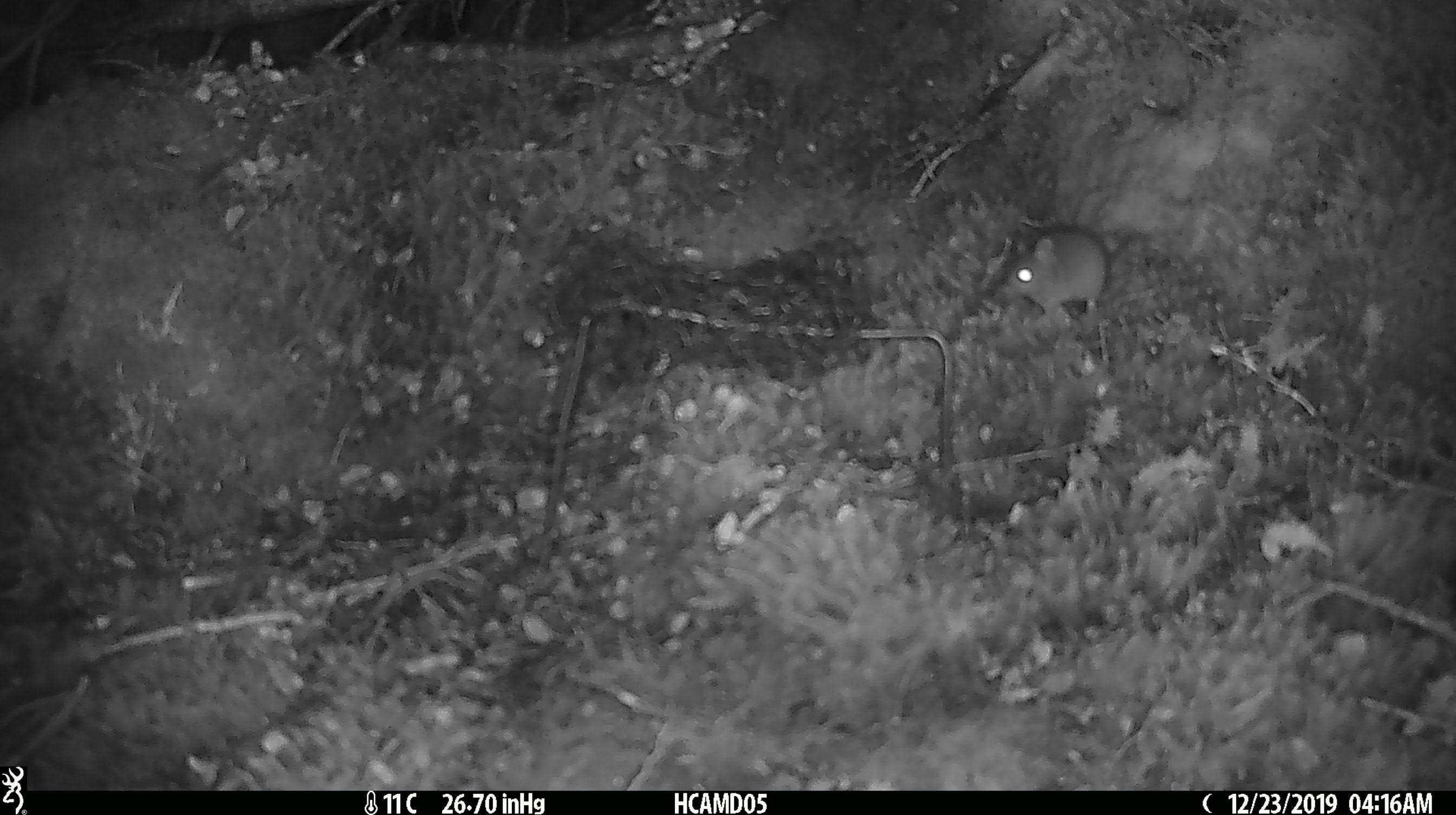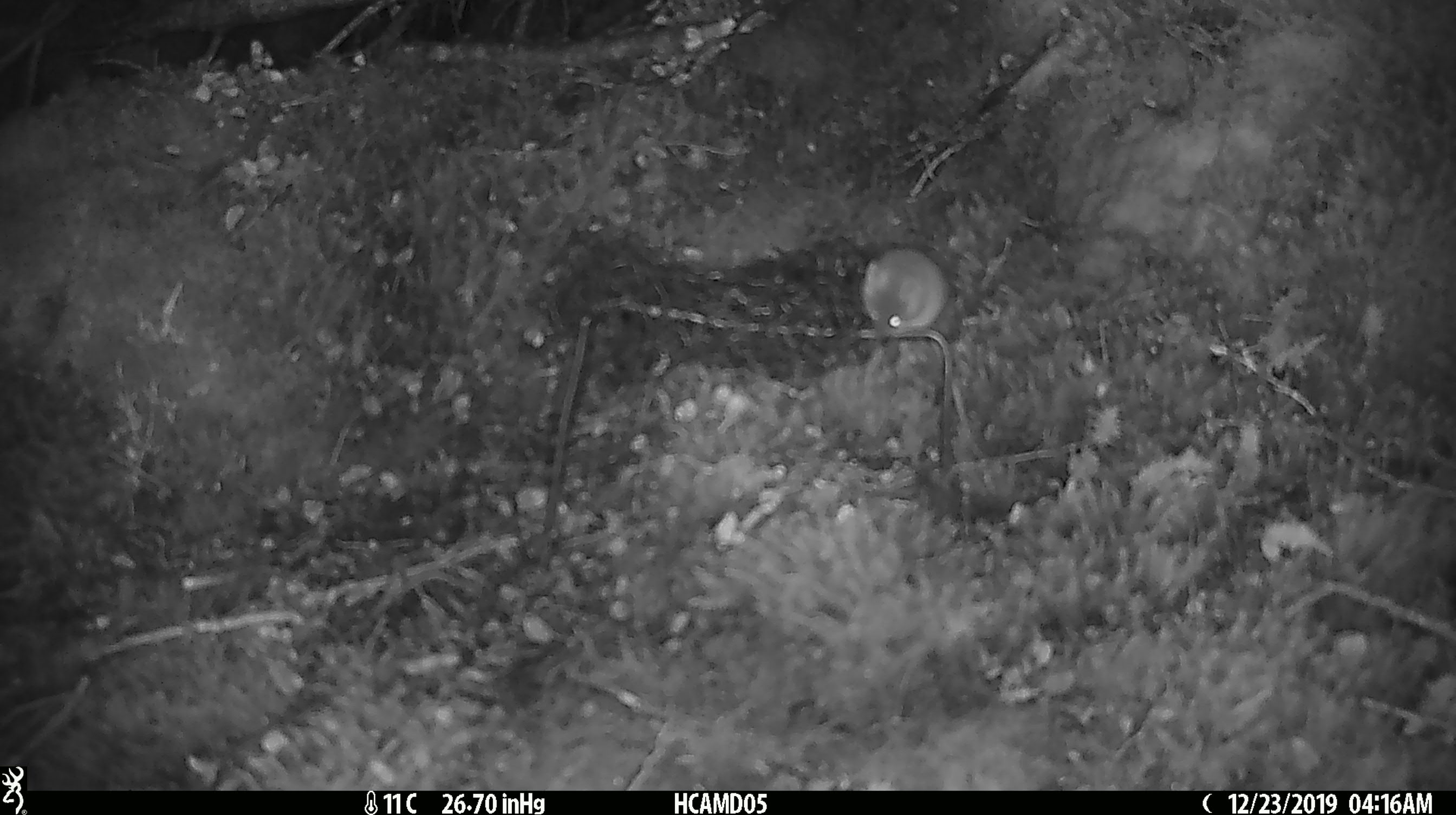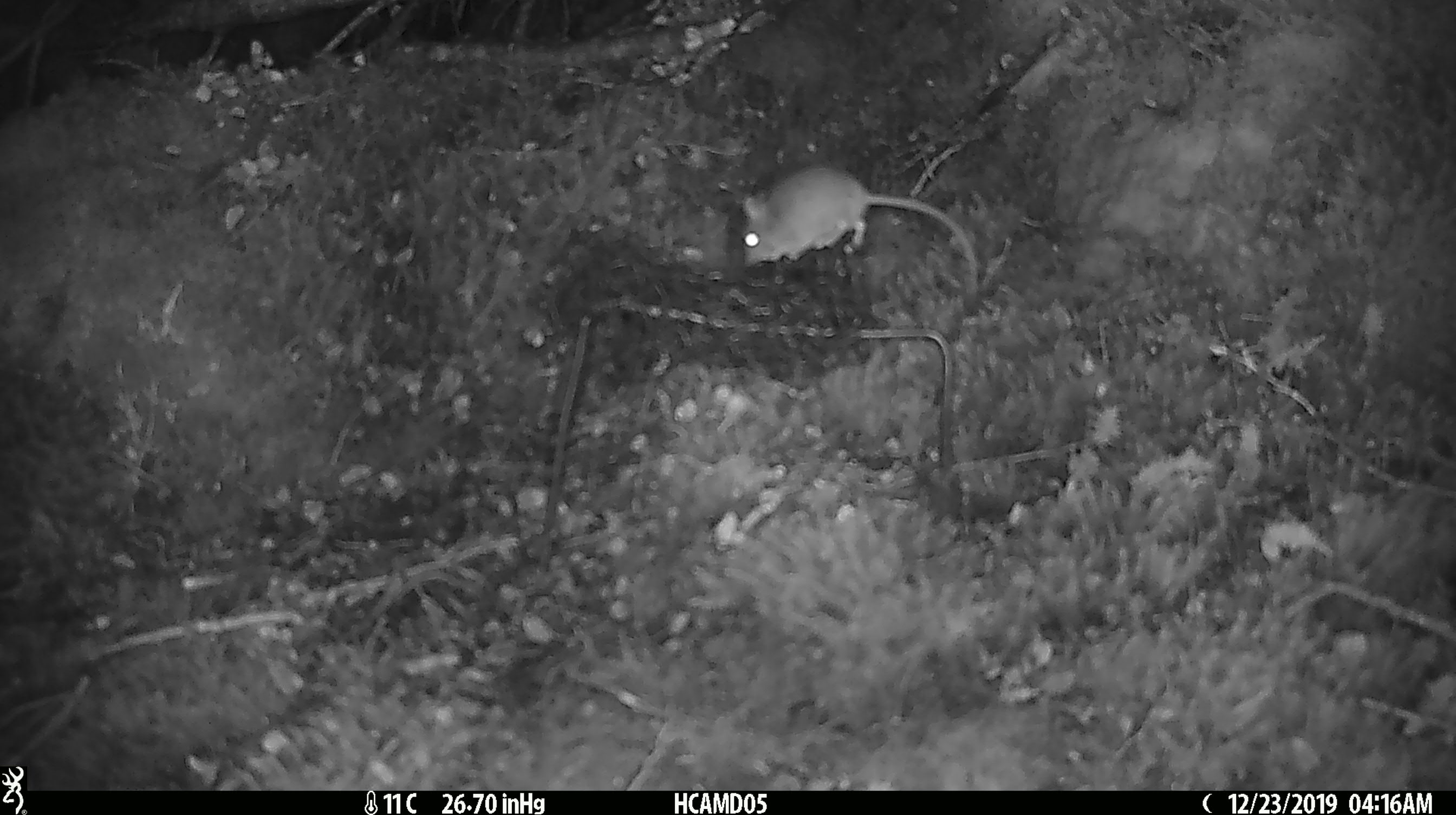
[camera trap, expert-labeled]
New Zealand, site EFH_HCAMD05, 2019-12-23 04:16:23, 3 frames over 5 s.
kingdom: Animalia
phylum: Chordata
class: Mammalia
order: Rodentia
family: Muridae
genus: Mus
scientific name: Mus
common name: mouse